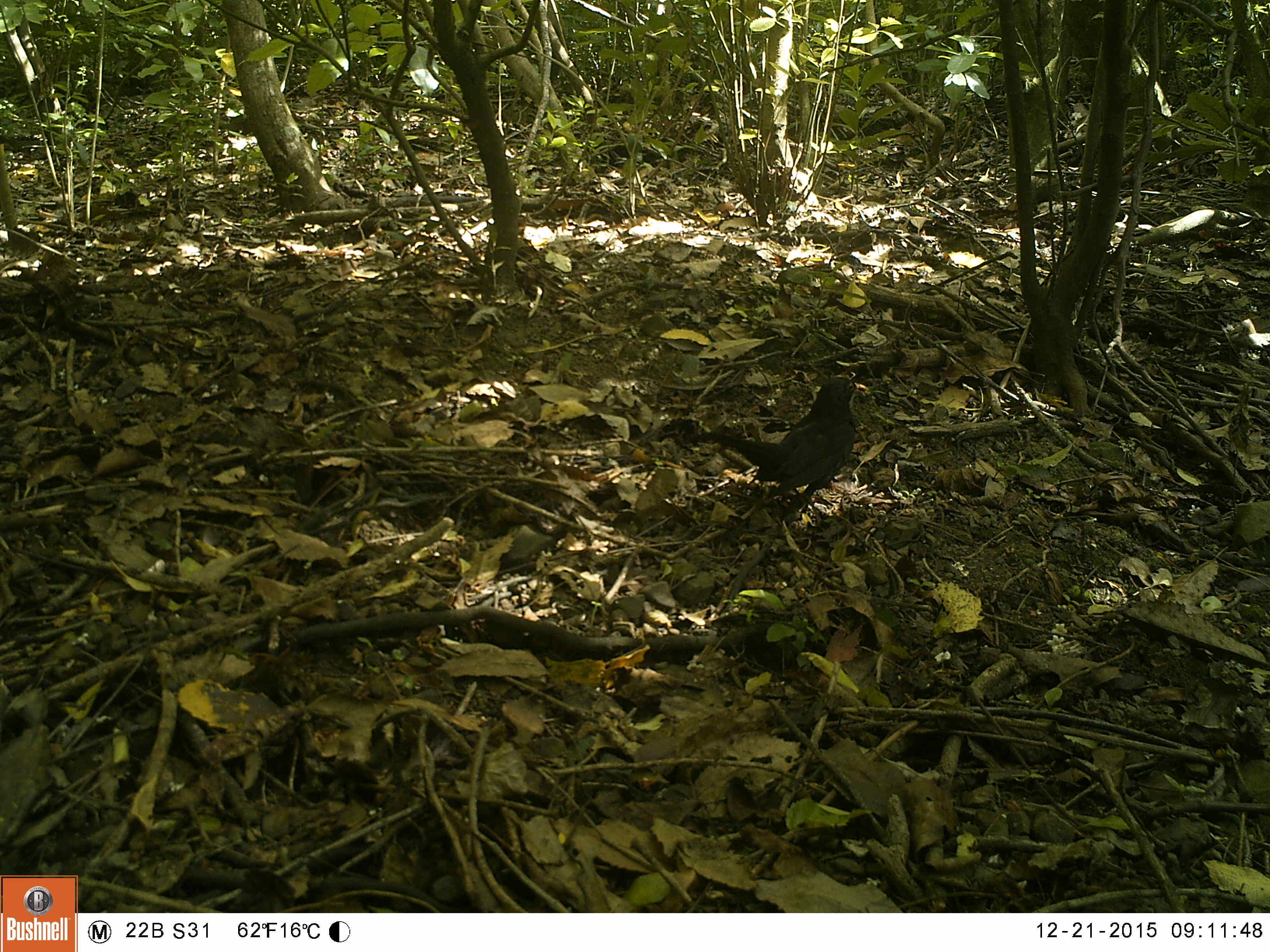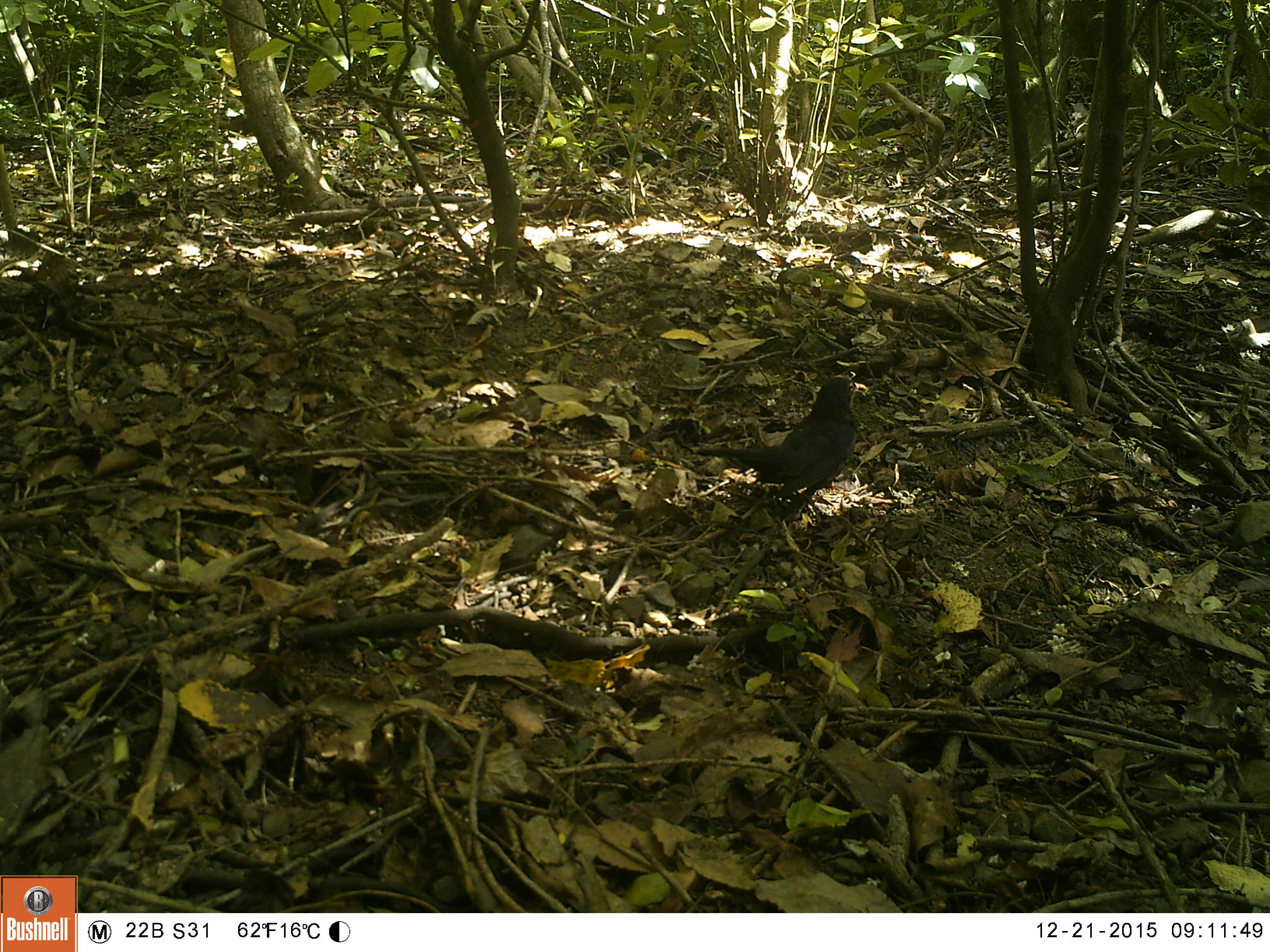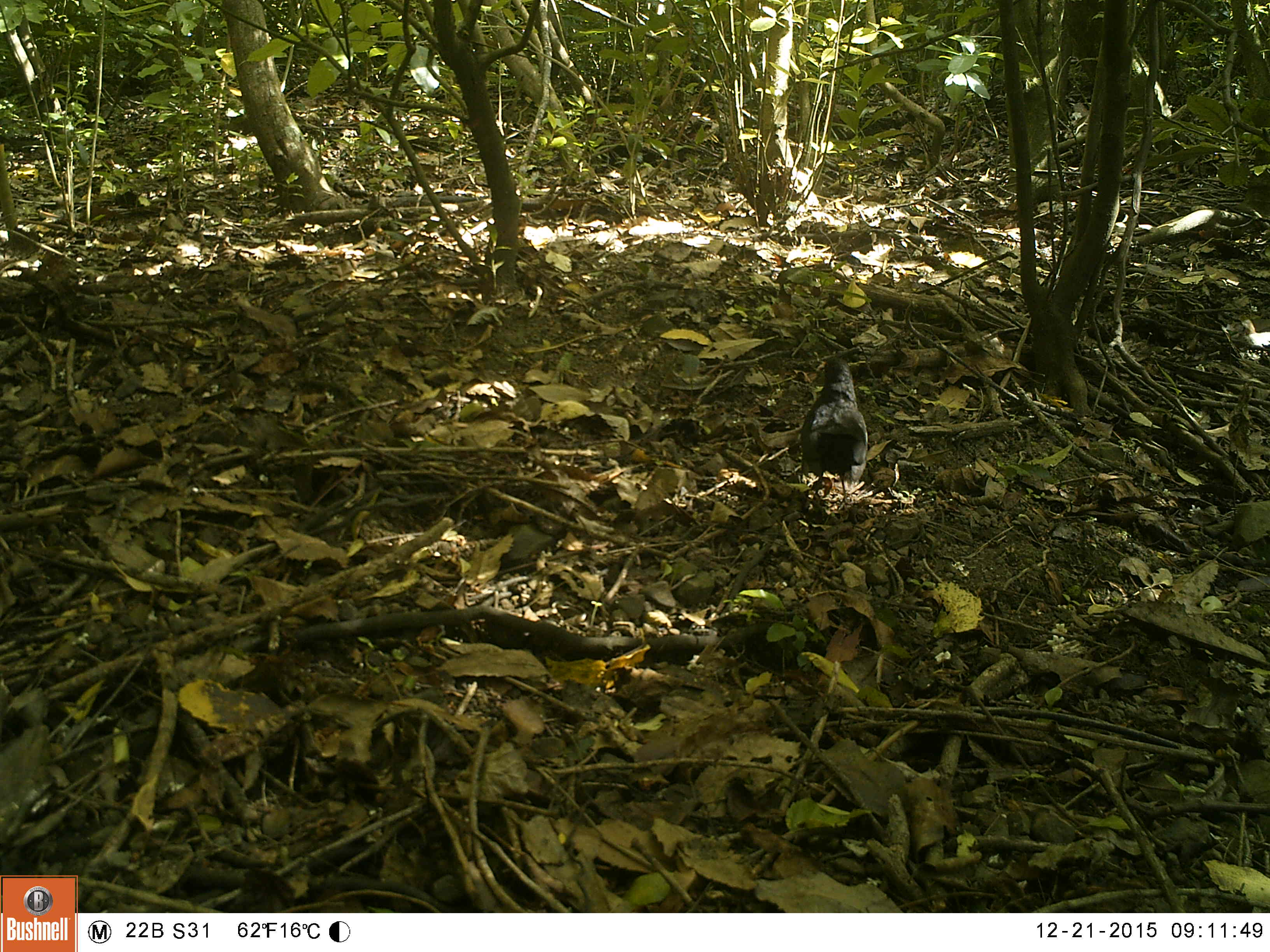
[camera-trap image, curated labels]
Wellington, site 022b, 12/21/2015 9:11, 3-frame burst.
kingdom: Animalia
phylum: Chordata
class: Aves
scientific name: Aves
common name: bird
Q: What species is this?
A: Bird (Aves).